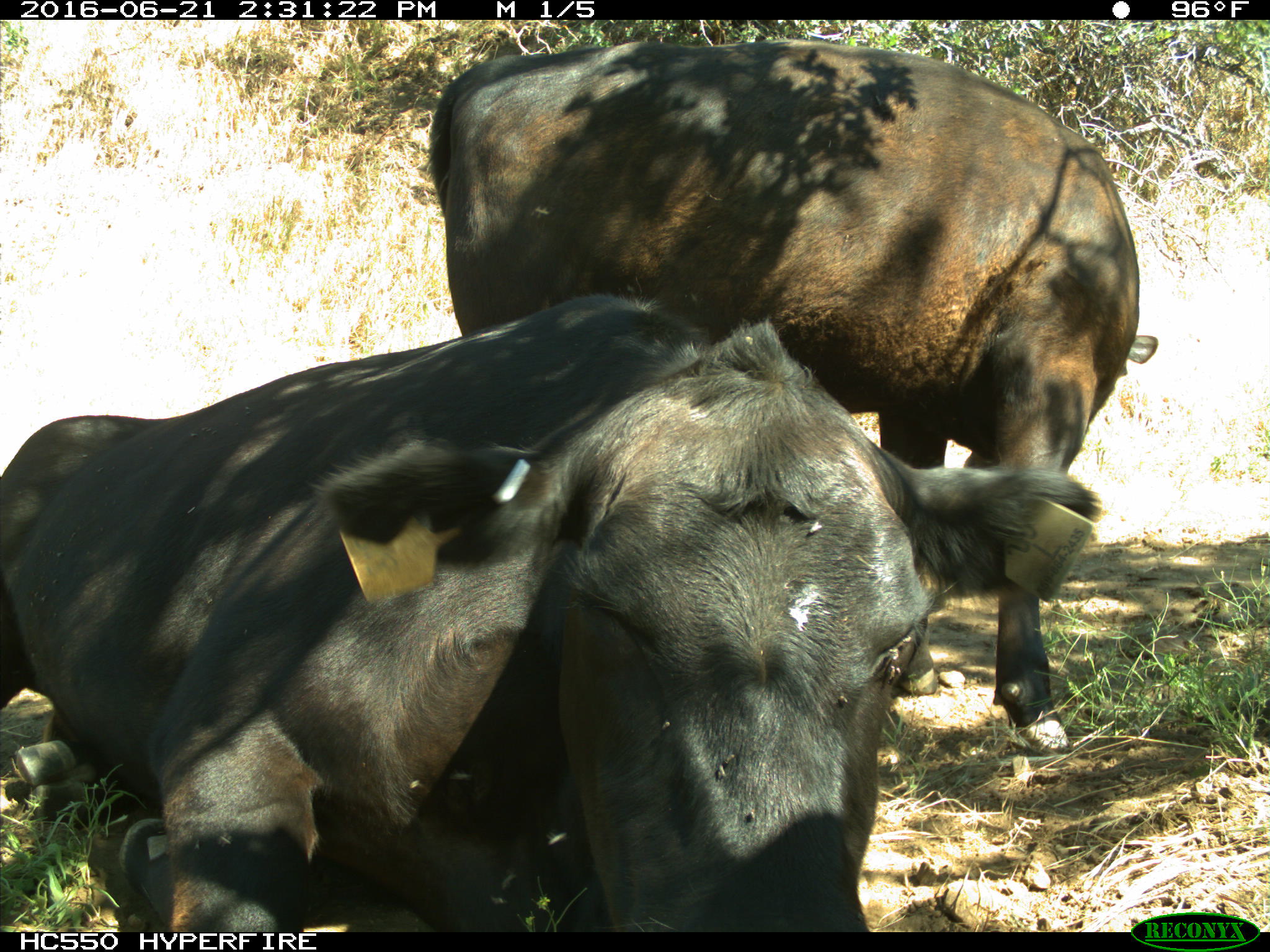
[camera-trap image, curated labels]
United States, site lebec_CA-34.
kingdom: Animalia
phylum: Chordata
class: Mammalia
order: Artiodactyla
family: Bovidae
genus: Bos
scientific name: Bos taurus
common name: domestic cow